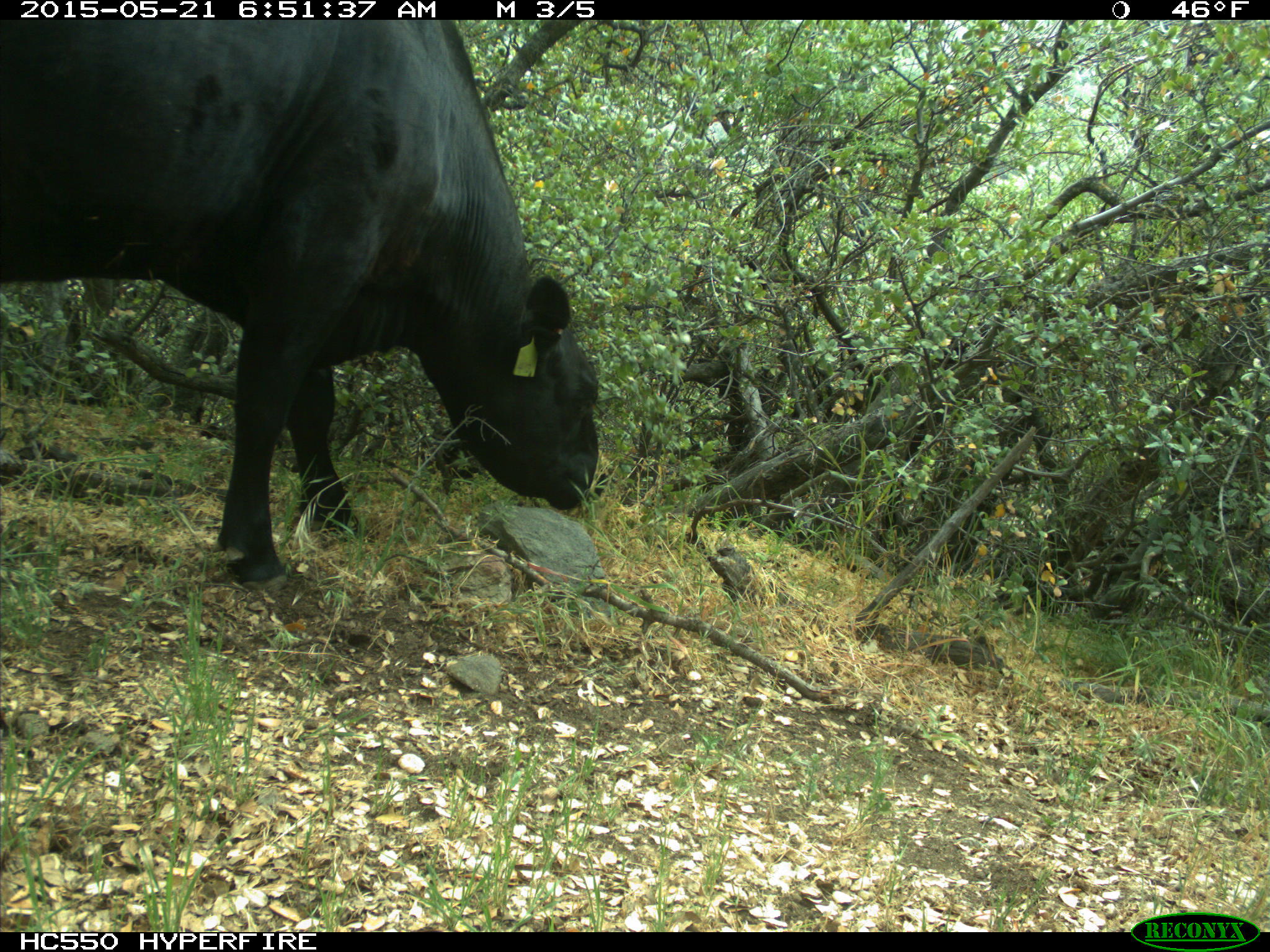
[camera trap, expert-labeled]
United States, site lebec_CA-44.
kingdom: Animalia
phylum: Chordata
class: Mammalia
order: Artiodactyla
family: Bovidae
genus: Bos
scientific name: Bos taurus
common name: domestic cow